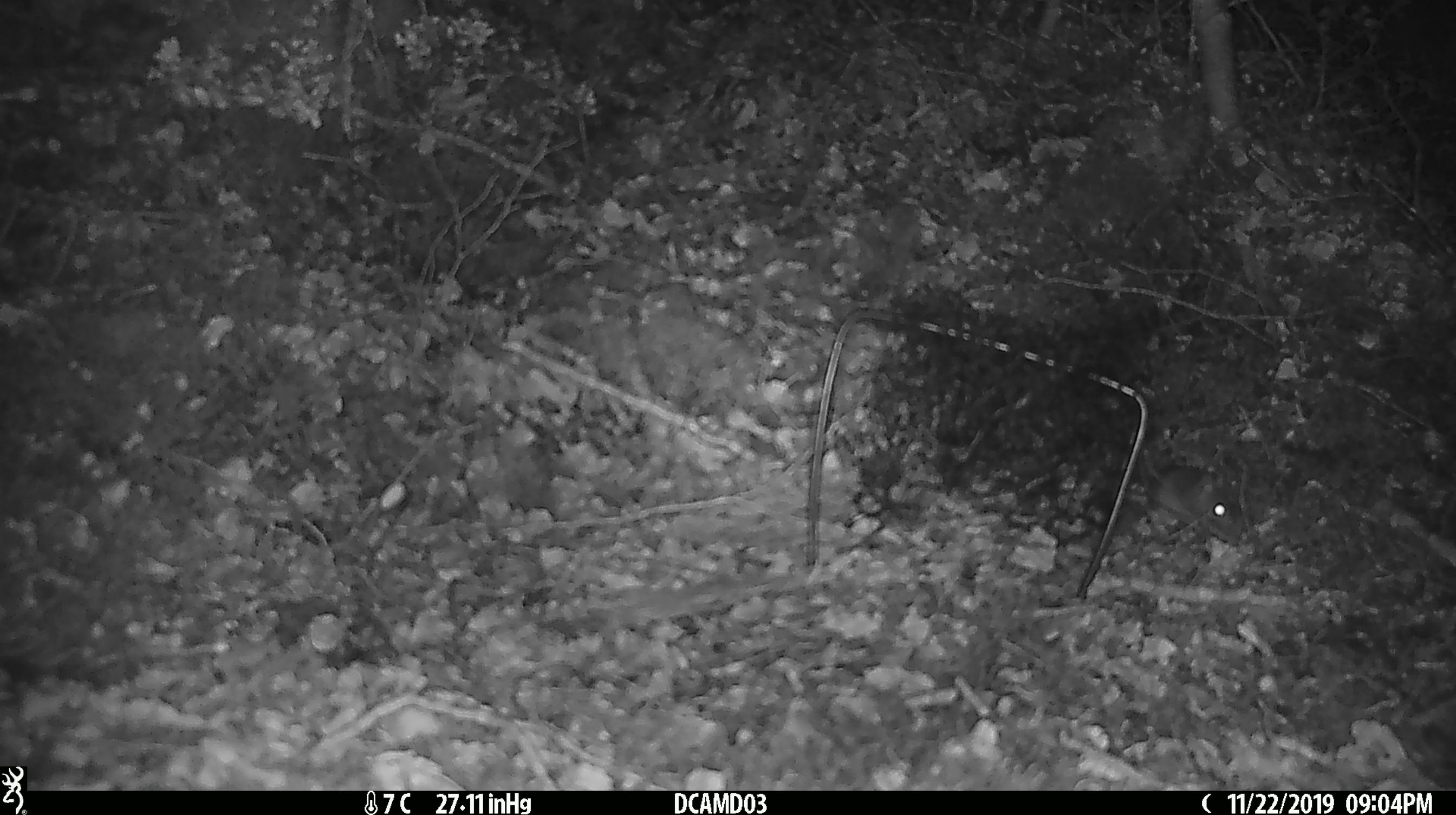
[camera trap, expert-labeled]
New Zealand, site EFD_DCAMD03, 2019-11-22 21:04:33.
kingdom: Animalia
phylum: Chordata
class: Mammalia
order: Rodentia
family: Muridae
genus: Mus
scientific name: Mus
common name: mouse